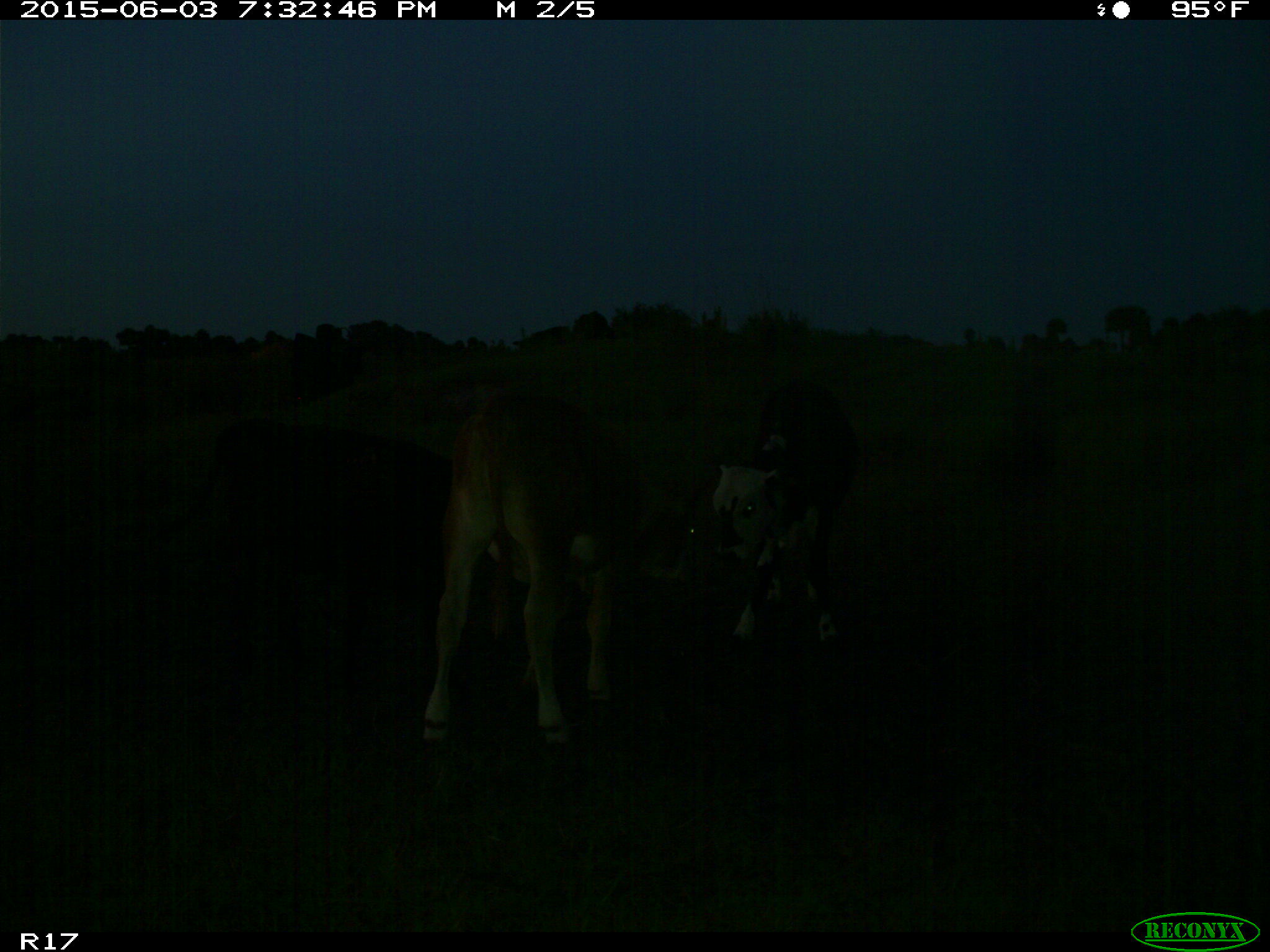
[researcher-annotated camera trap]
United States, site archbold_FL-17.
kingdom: Animalia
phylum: Chordata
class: Mammalia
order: Artiodactyla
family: Bovidae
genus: Bos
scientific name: Bos taurus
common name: domestic cow